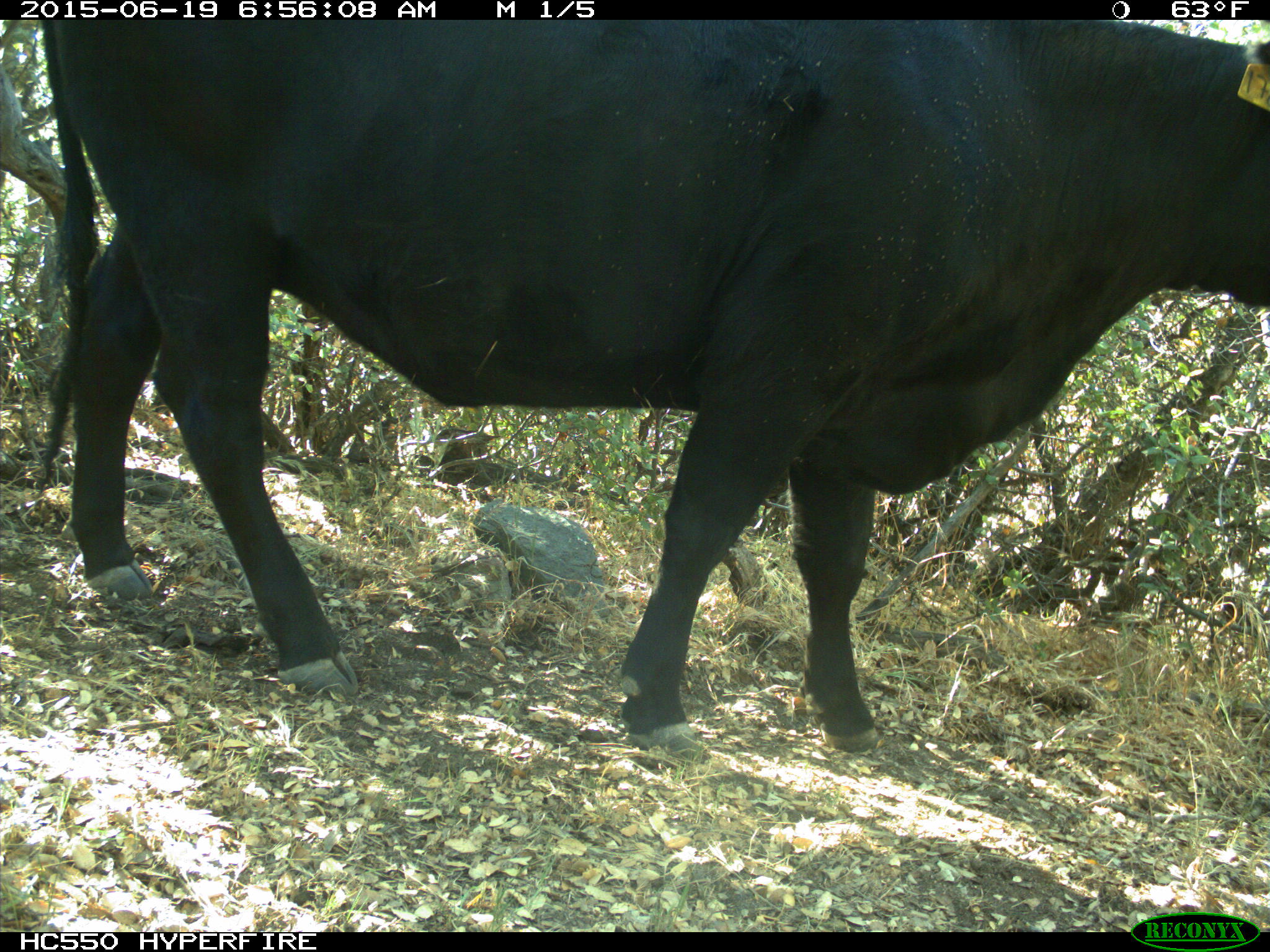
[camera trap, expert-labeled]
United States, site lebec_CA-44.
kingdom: Animalia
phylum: Chordata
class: Mammalia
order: Artiodactyla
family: Bovidae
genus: Bos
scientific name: Bos taurus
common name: domestic cow